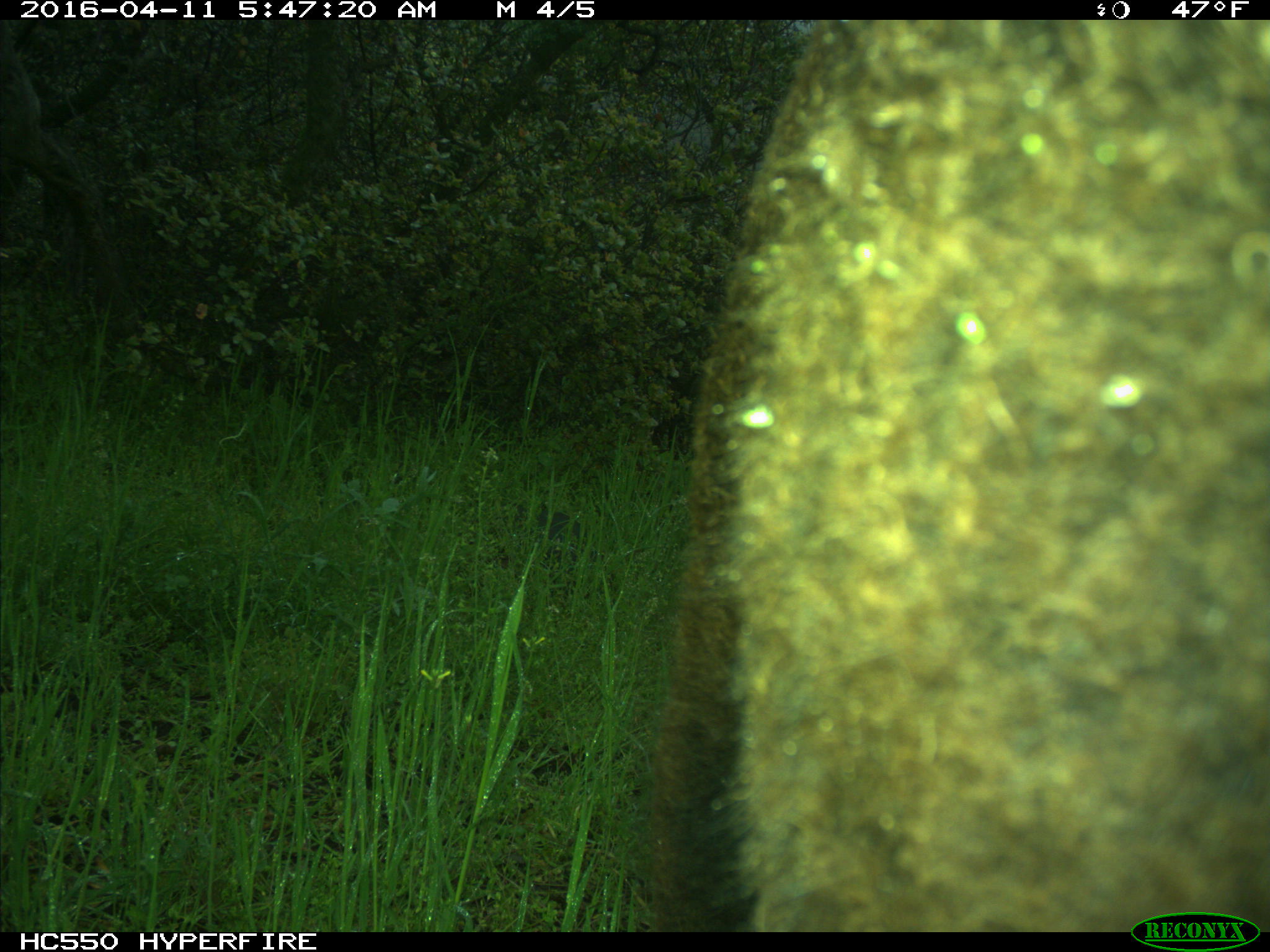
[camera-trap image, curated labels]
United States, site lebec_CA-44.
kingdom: Animalia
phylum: Chordata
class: Mammalia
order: Artiodactyla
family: Bovidae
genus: Bos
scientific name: Bos taurus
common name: domestic cow